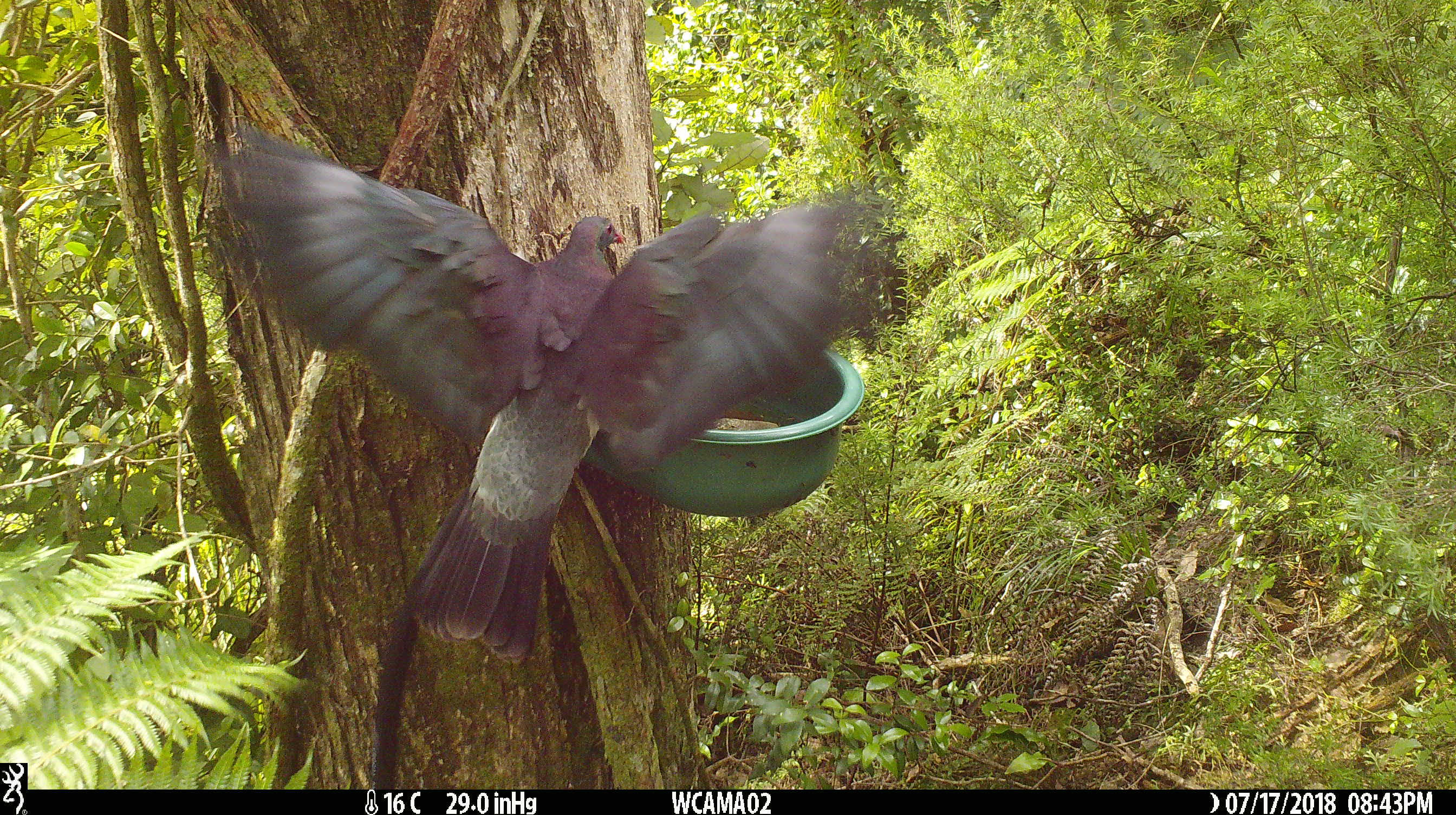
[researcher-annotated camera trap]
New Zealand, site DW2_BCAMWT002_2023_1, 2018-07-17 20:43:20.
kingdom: Animalia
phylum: Chordata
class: Aves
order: Columbiformes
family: Columbidae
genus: Hemiphaga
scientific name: Hemiphaga novaeseelandiae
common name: new zealand pigeon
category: kereru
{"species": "kereru (new zealand pigeon) (Hemiphaga novaeseelandiae)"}